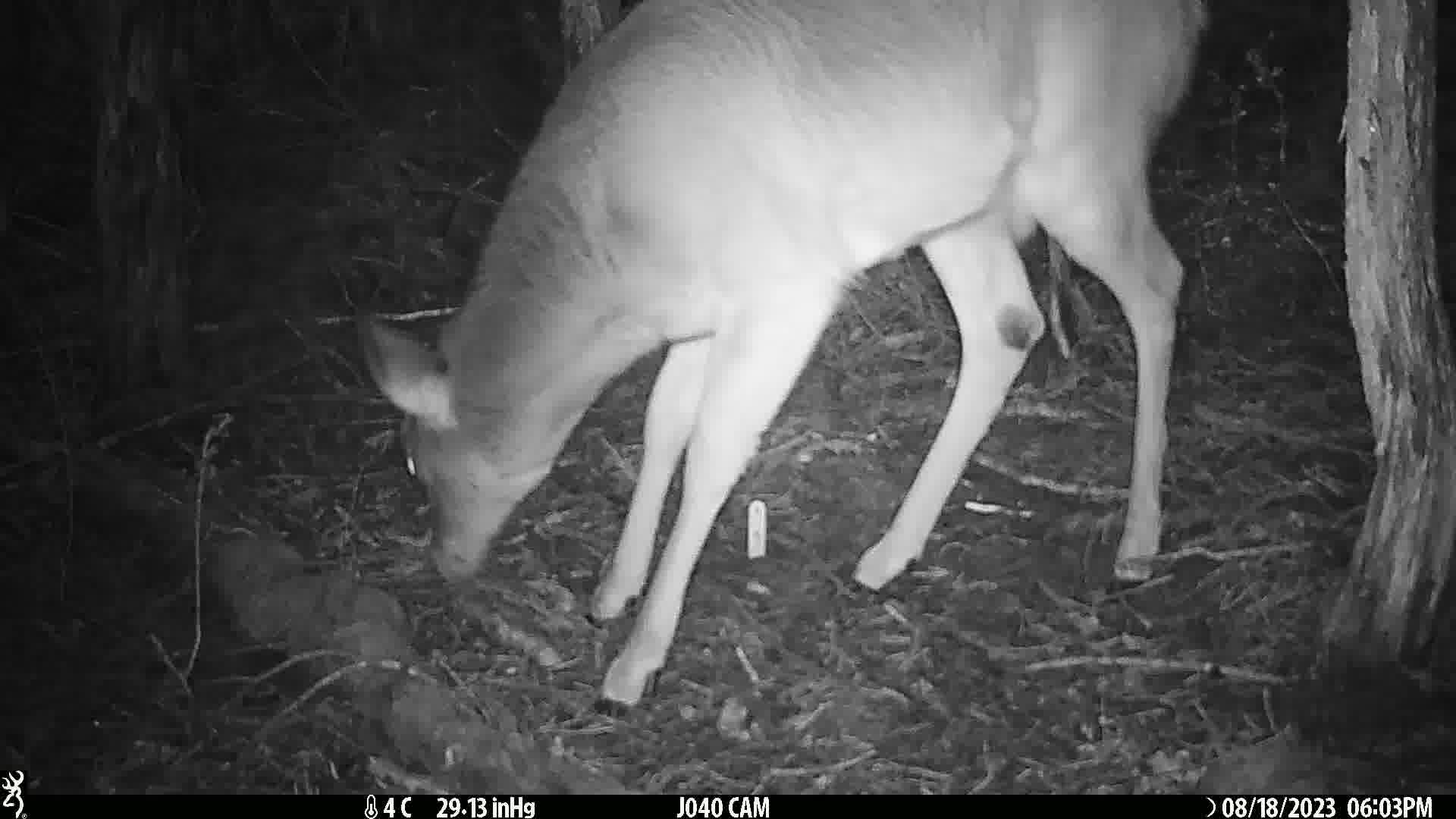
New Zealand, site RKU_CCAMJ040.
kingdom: Animalia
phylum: Chordata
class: Mammalia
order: Artiodactyla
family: Cervidae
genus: Odocoileus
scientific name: Odocoileus virginianus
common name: white-tailed deer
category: white tailed deer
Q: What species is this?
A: White tailed deer (white-tailed deer) (Odocoileus virginianus).